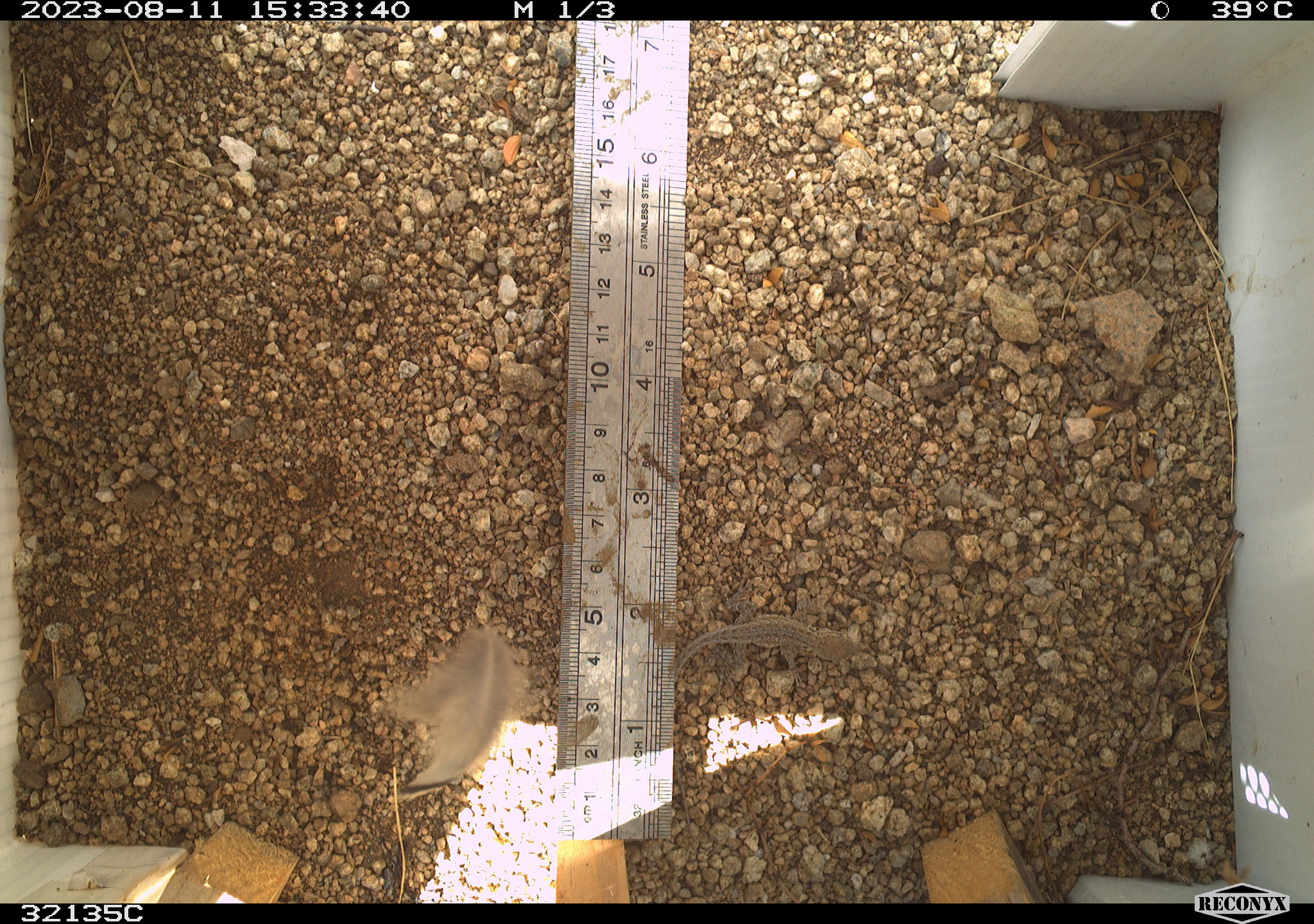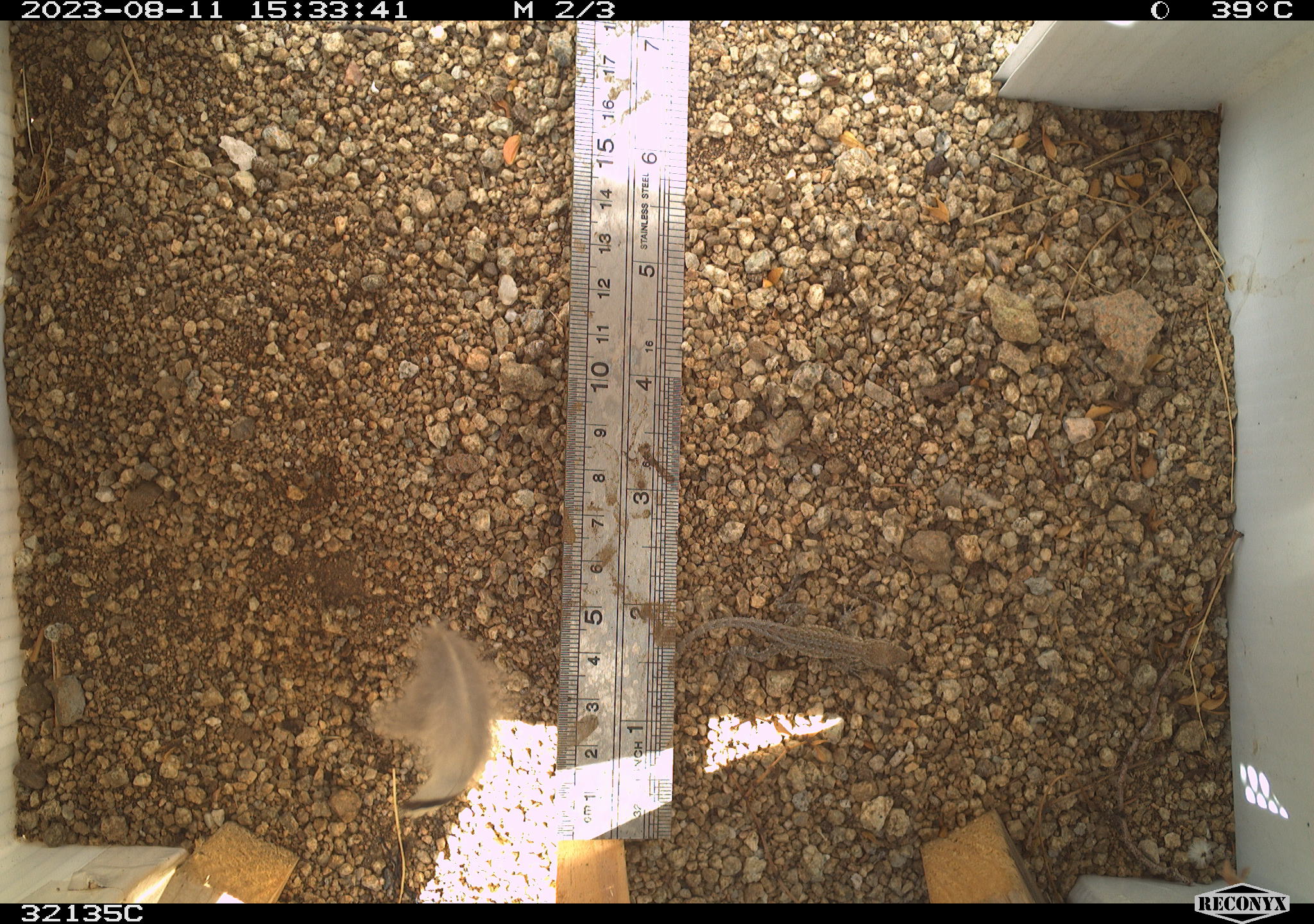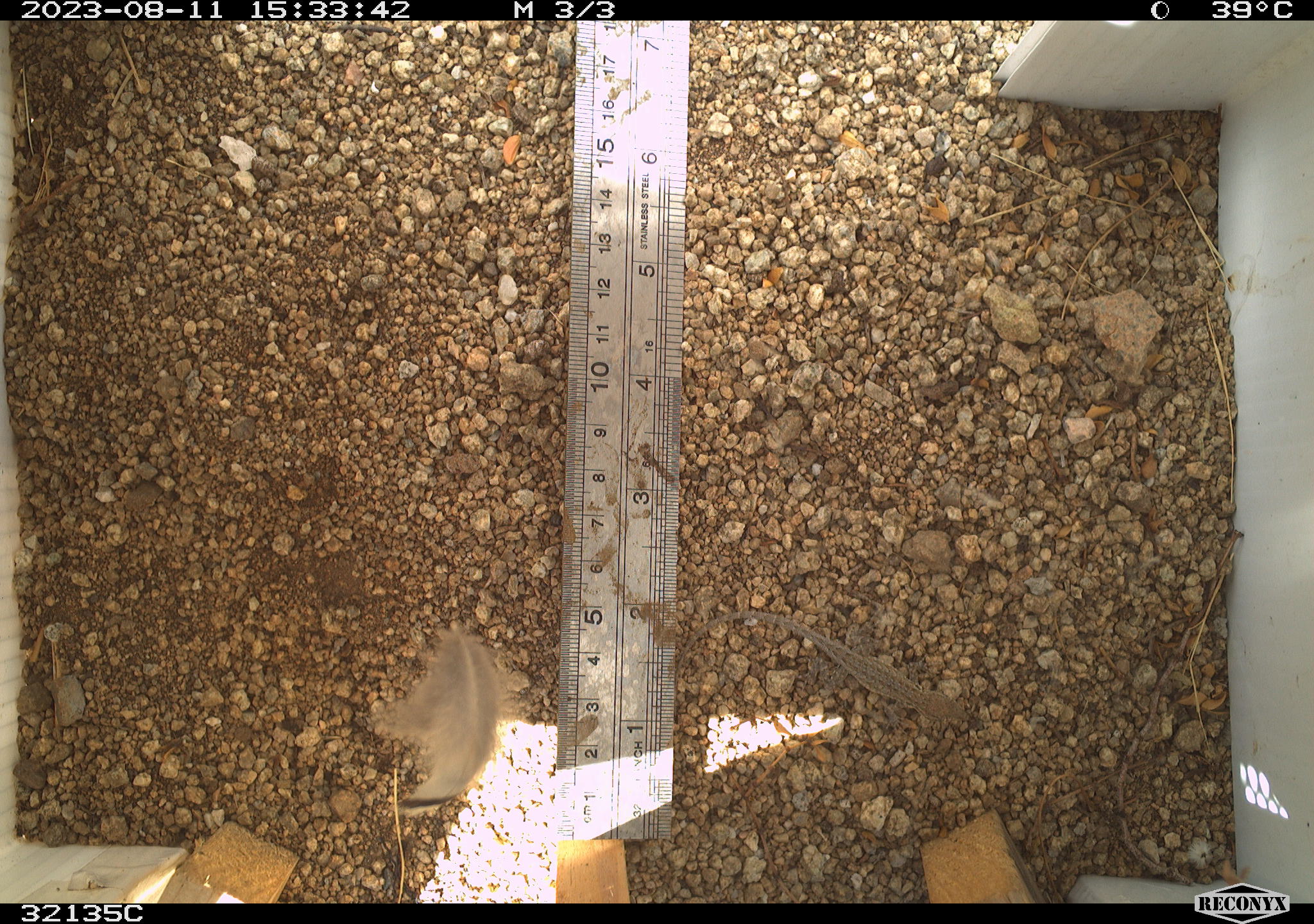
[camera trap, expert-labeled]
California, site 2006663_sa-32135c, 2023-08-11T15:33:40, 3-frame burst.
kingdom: Animalia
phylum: Chordata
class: Reptilia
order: Squamata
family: Phrynosomatidae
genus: Uta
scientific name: Uta stansburiana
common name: common side-blotched lizard